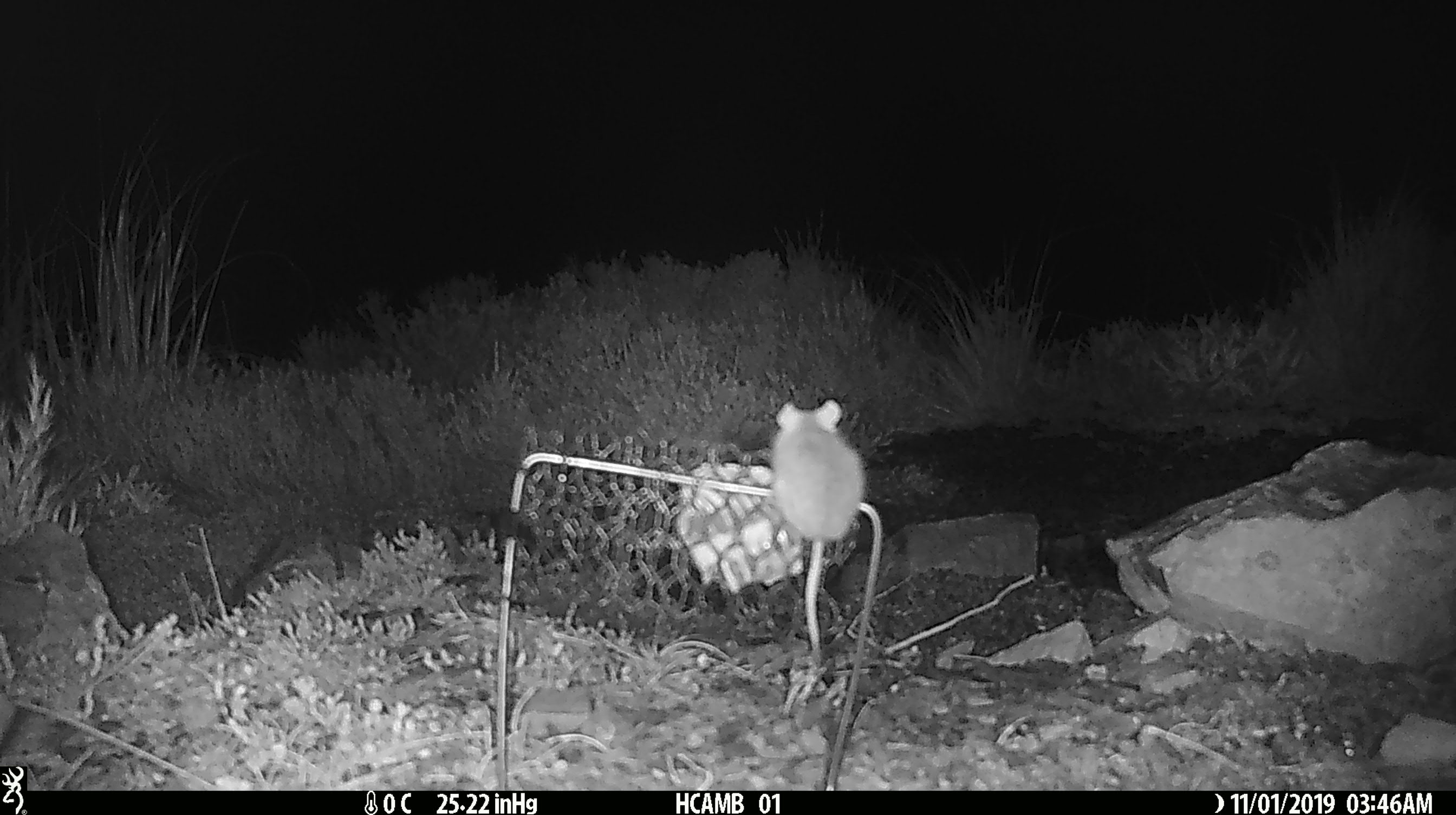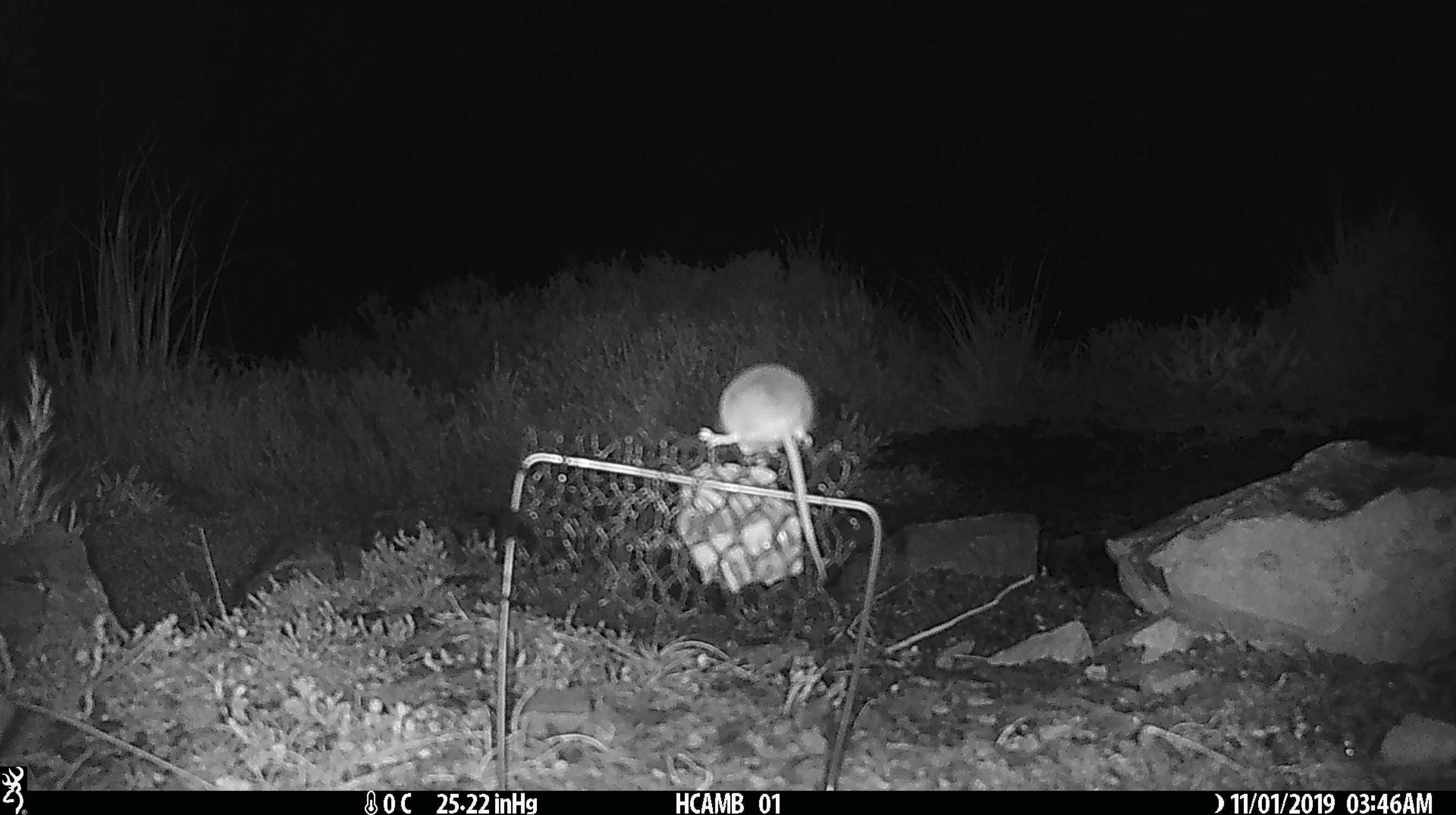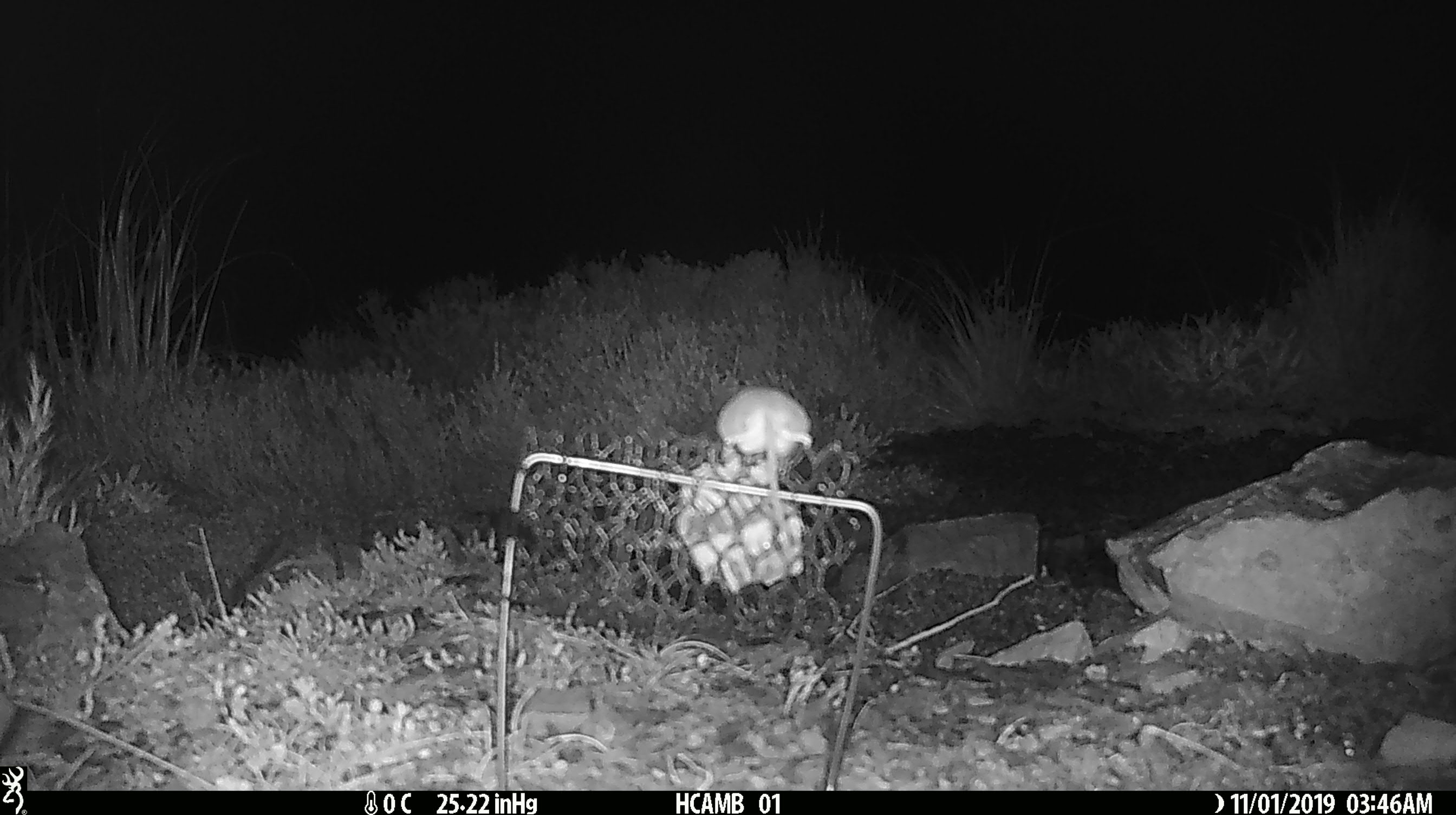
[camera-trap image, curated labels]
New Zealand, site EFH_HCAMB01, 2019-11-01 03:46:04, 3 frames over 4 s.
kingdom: Animalia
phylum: Chordata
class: Mammalia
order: Rodentia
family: Muridae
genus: Mus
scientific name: Mus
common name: mouse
Mouse (Mus).